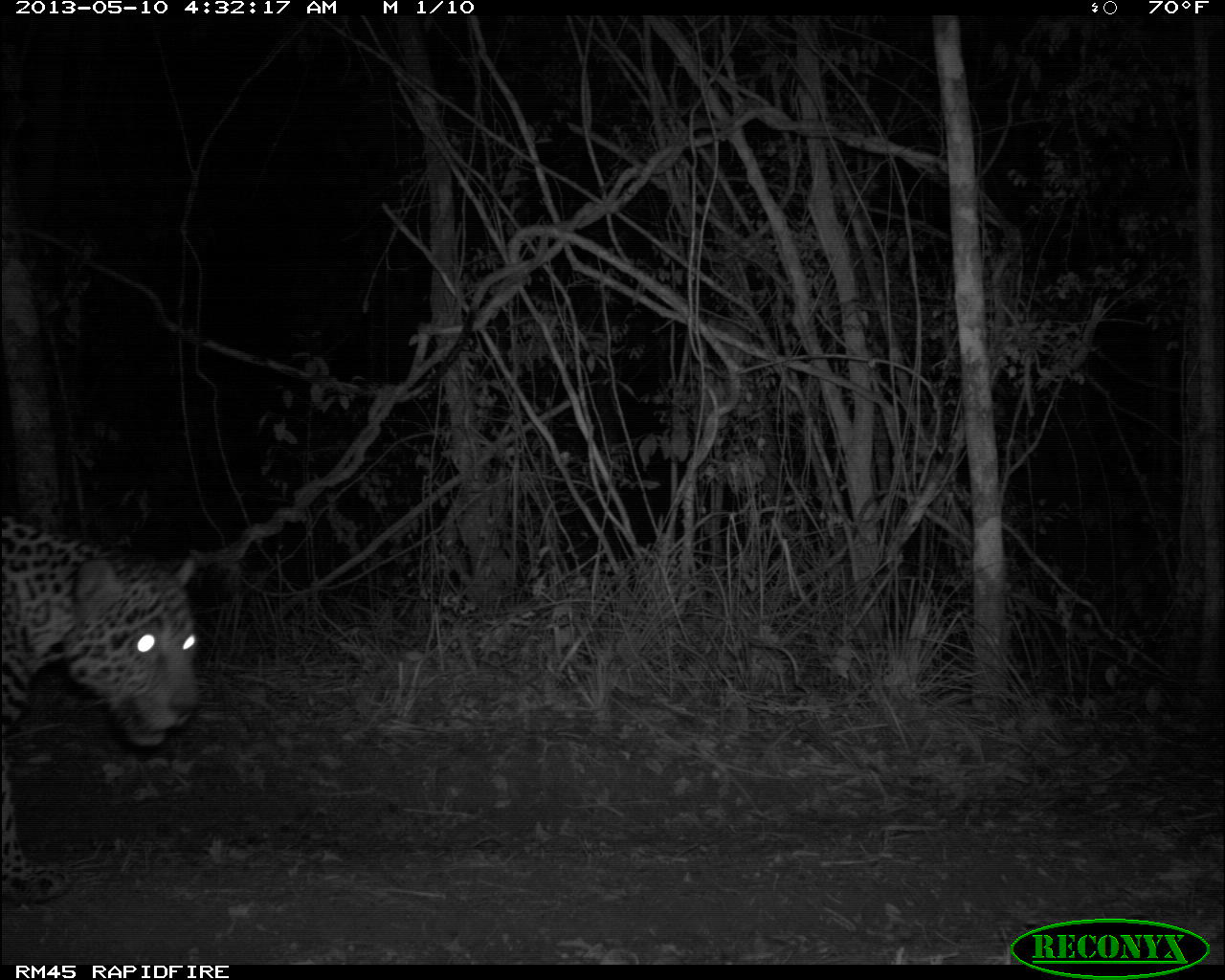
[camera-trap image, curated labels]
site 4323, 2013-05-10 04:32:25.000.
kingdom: Animalia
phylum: Chordata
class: Mammalia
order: Carnivora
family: Felidae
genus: Panthera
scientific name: Panthera onca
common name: jaguar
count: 1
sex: male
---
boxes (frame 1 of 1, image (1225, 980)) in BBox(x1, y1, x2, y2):
panthera onca: BBox(0, 502, 204, 908)